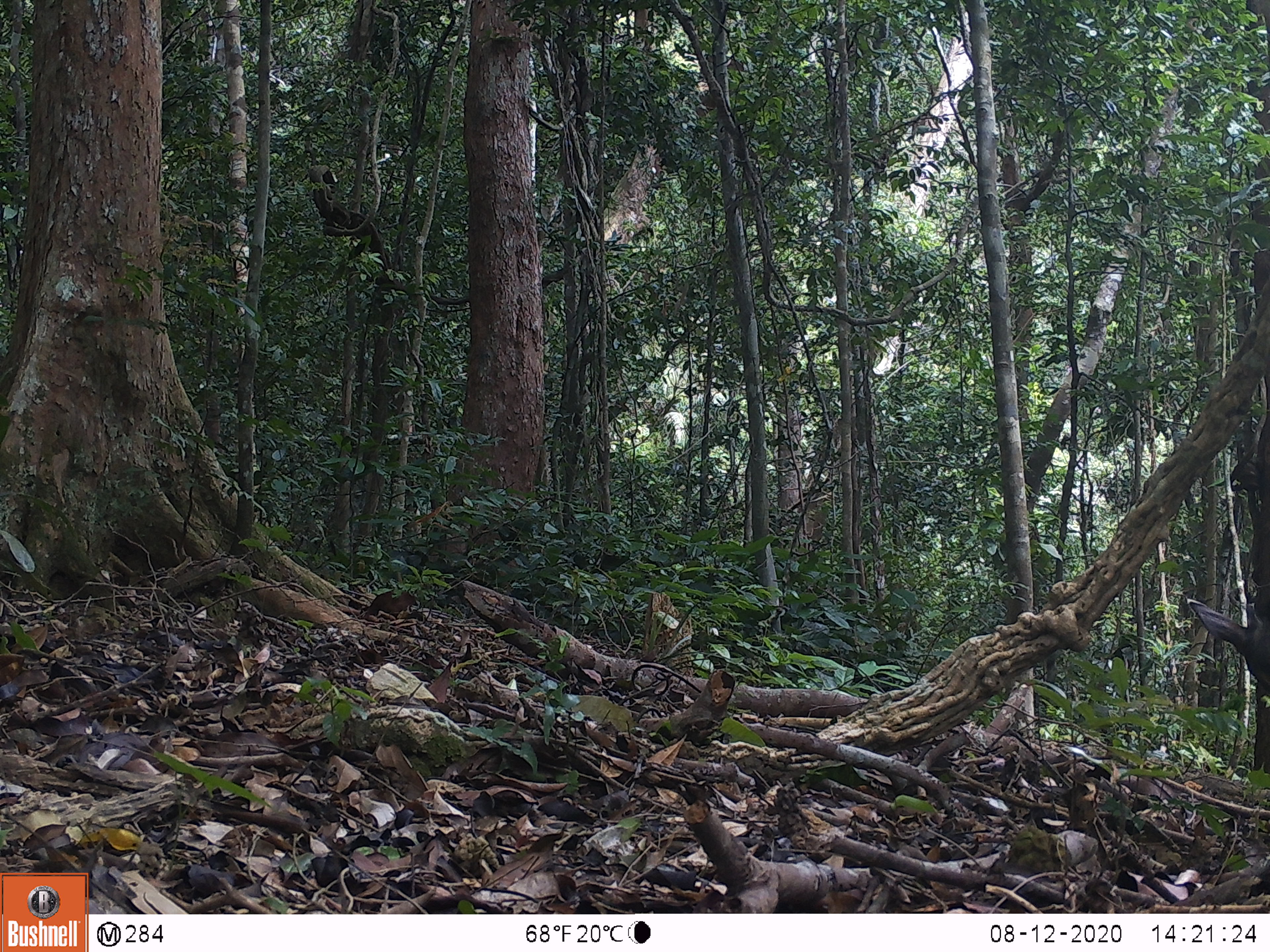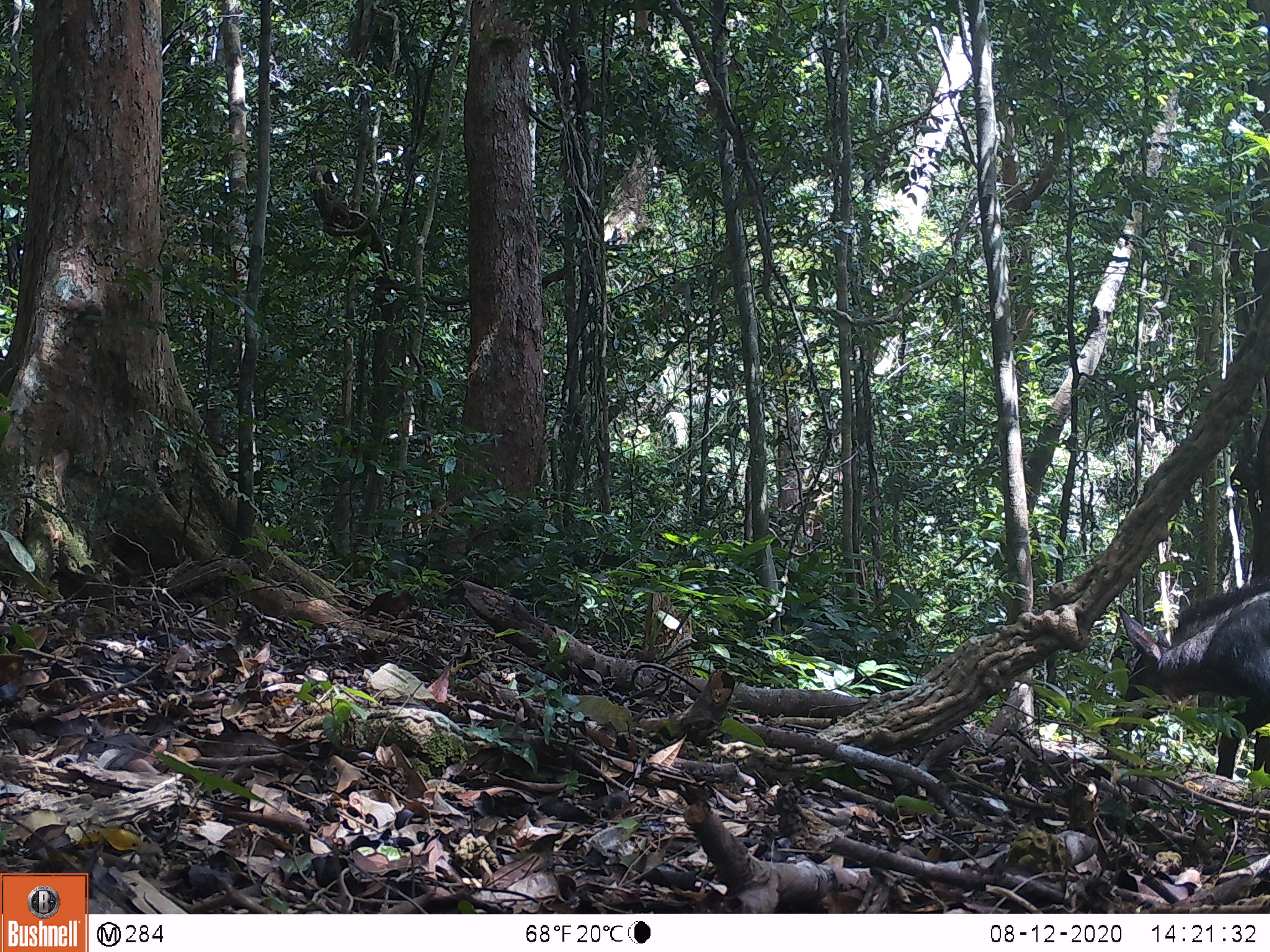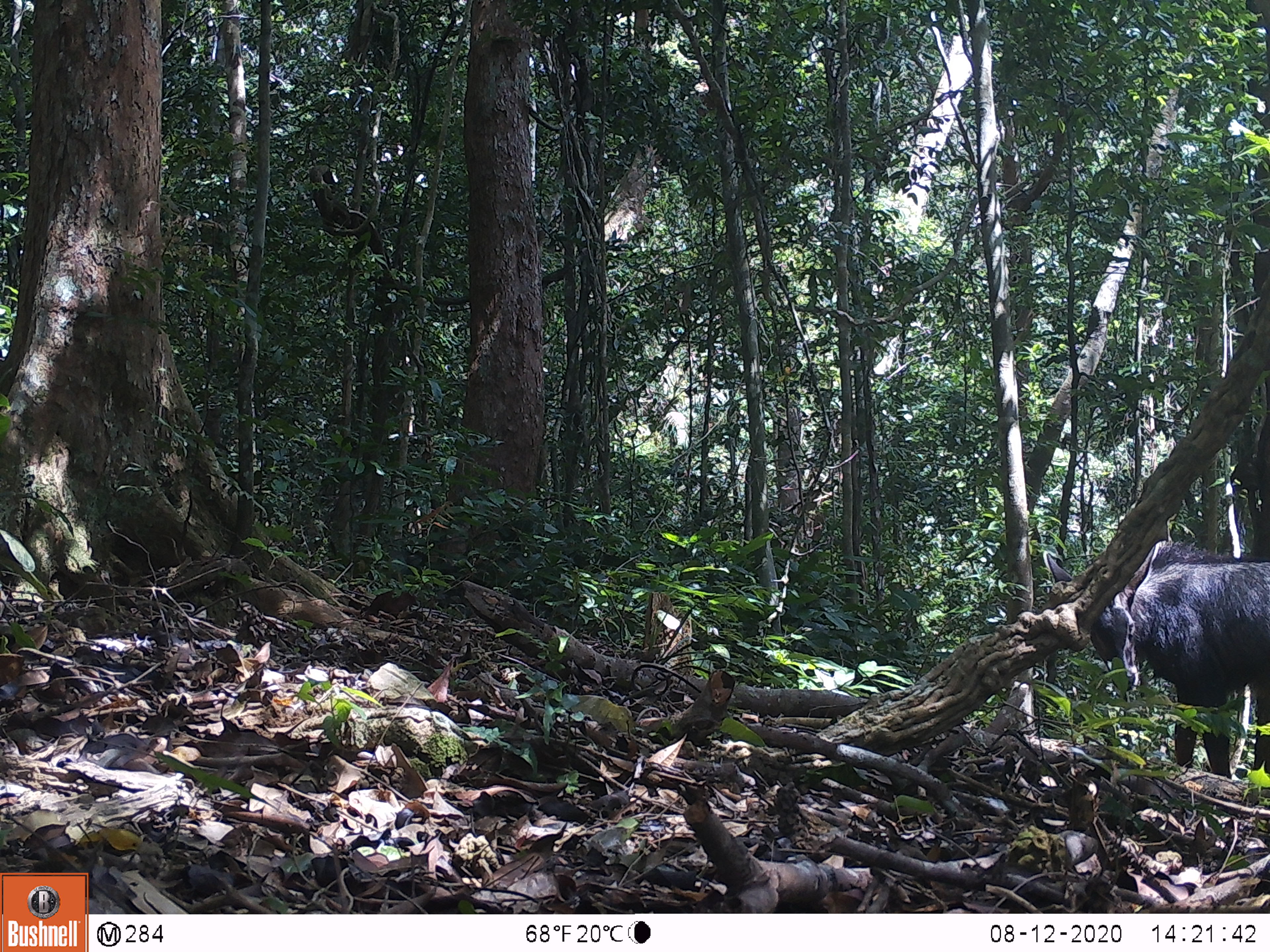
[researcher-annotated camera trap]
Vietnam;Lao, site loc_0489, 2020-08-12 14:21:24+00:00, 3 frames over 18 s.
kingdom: Animalia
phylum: Chordata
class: Mammalia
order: Artiodactyla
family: Bovidae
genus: Capricornis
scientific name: Capricornis sumatraensis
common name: chinese serow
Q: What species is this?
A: Chinese serow (Capricornis sumatraensis).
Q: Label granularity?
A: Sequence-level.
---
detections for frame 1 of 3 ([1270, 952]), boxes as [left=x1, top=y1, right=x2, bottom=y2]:
chinese serow: [left=1186, top=598, right=1270, bottom=693]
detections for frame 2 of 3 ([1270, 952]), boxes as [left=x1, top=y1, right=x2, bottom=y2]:
chinese serow: [left=1110, top=578, right=1270, bottom=784]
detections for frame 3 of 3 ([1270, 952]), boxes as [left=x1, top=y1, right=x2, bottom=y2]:
chinese serow: [left=1042, top=532, right=1270, bottom=775]